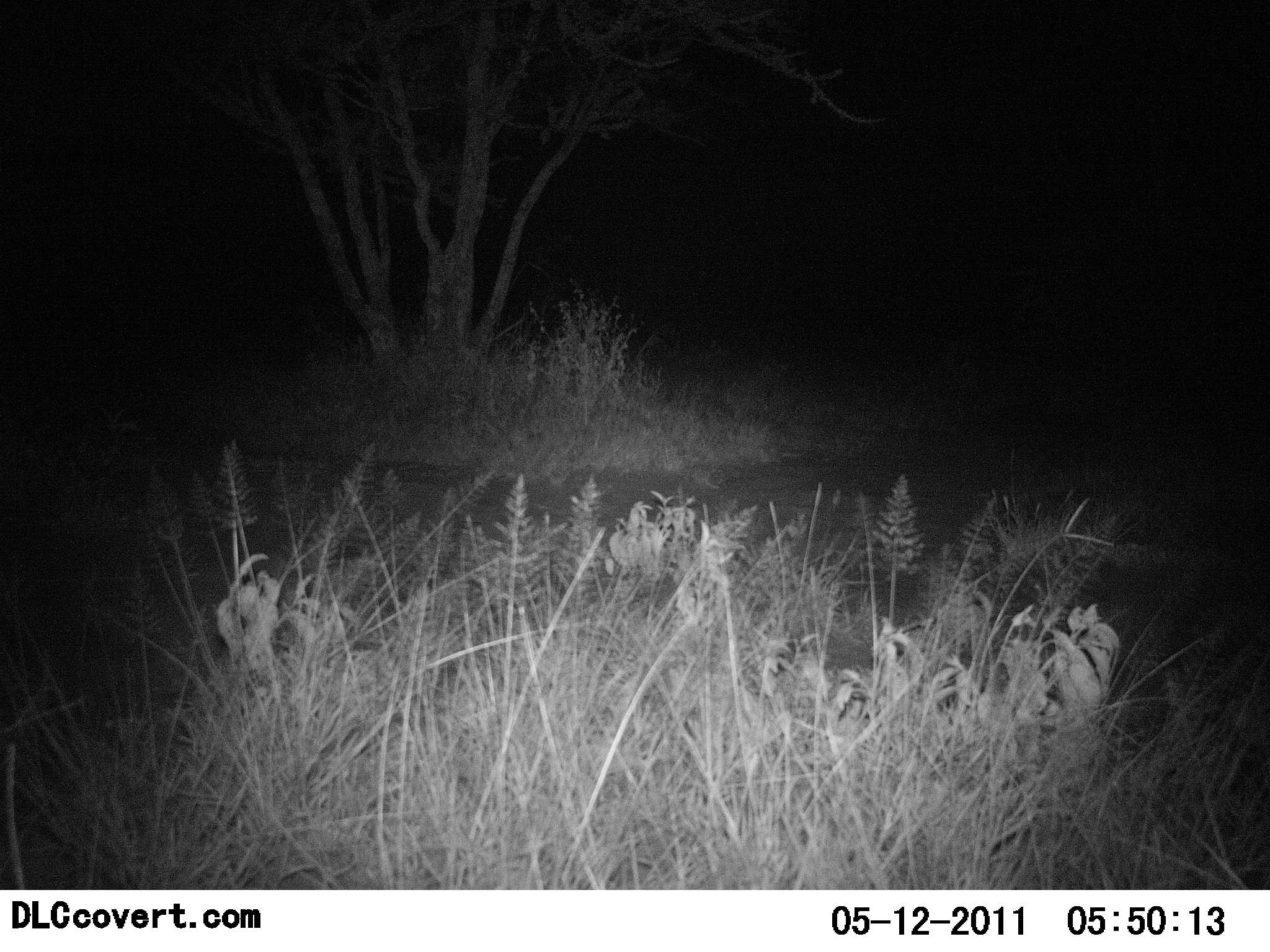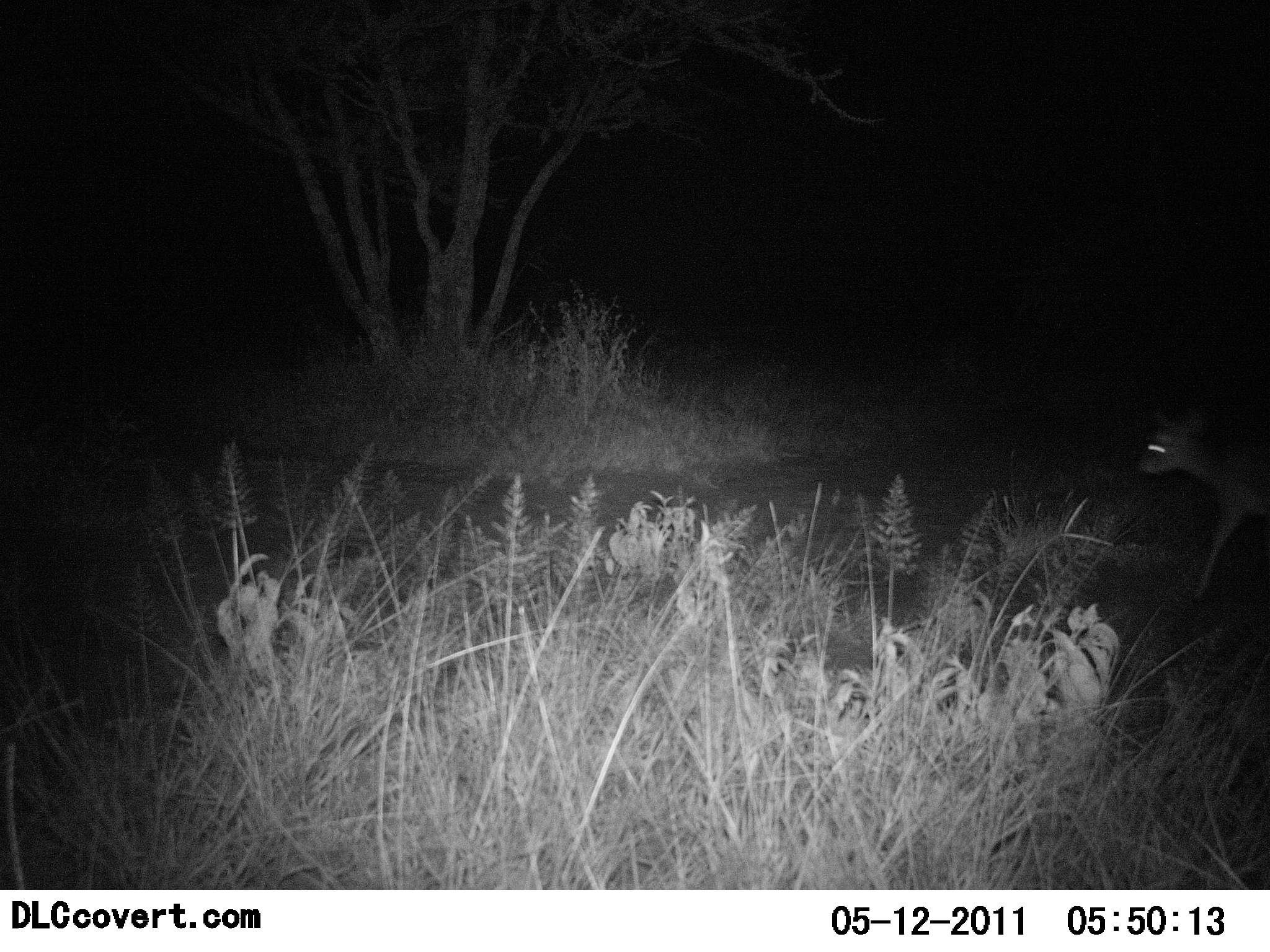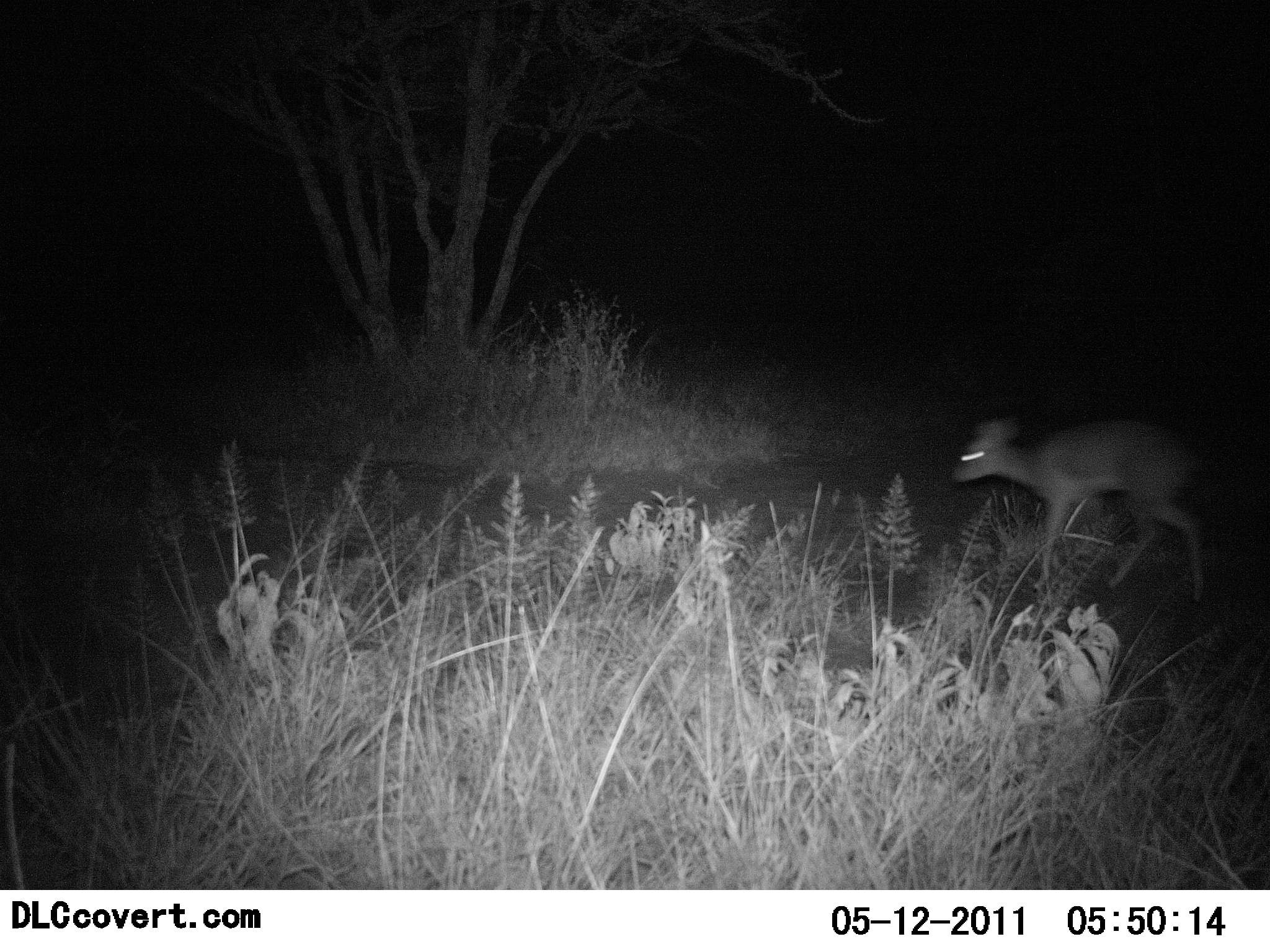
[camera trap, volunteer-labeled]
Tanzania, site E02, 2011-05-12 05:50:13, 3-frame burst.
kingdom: Animalia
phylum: Chordata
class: Mammalia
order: Artiodactyla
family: Bovidae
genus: Madoqua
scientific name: Madoqua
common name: dikdik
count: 1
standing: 0%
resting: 0%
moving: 100%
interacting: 0%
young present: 0%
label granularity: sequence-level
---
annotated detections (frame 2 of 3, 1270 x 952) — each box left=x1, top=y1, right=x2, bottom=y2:
animal: left=1136, top=399, right=1269, bottom=594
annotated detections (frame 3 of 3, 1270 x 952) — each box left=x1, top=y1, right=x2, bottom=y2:
animal: left=948, top=414, right=1212, bottom=603